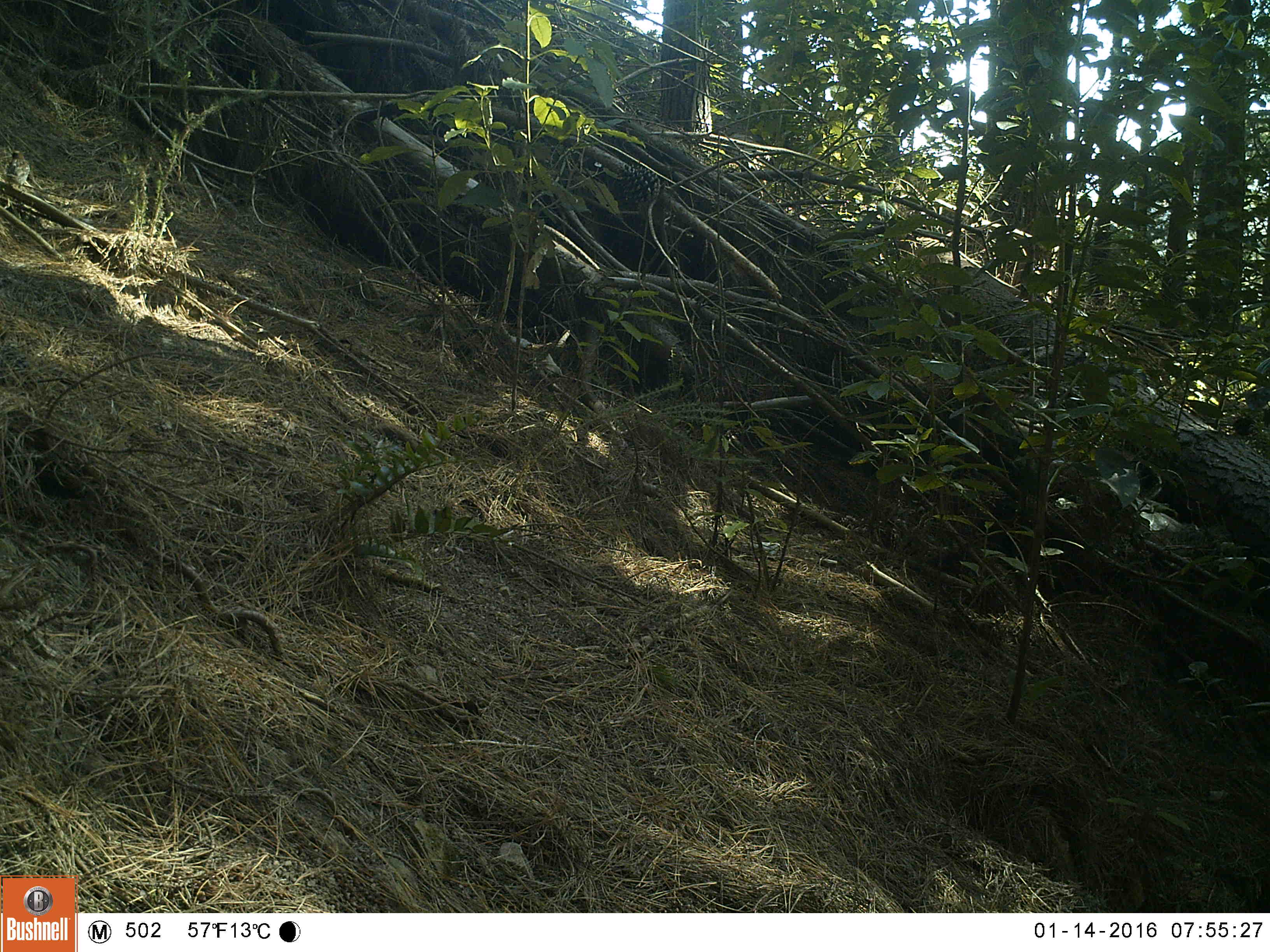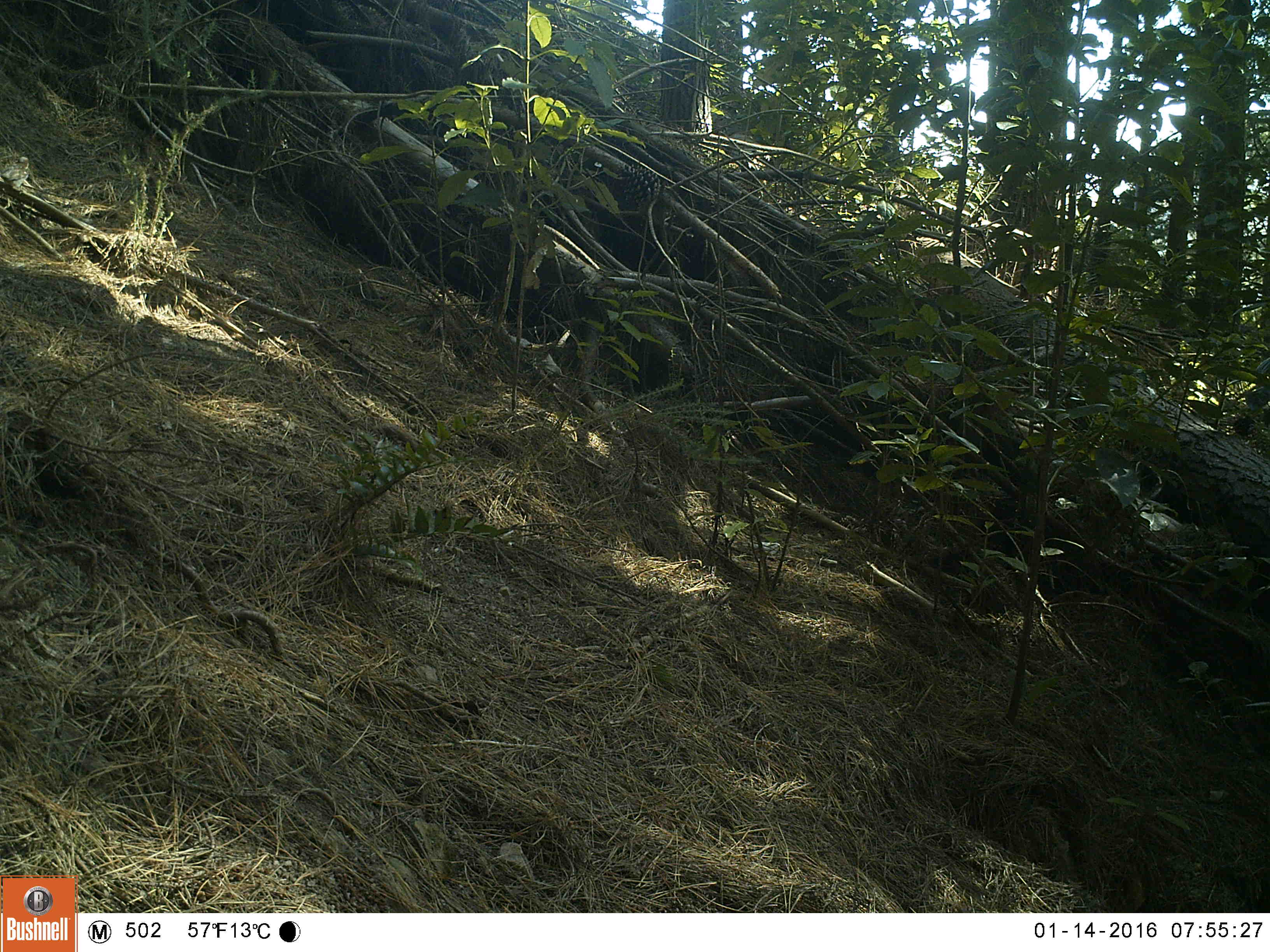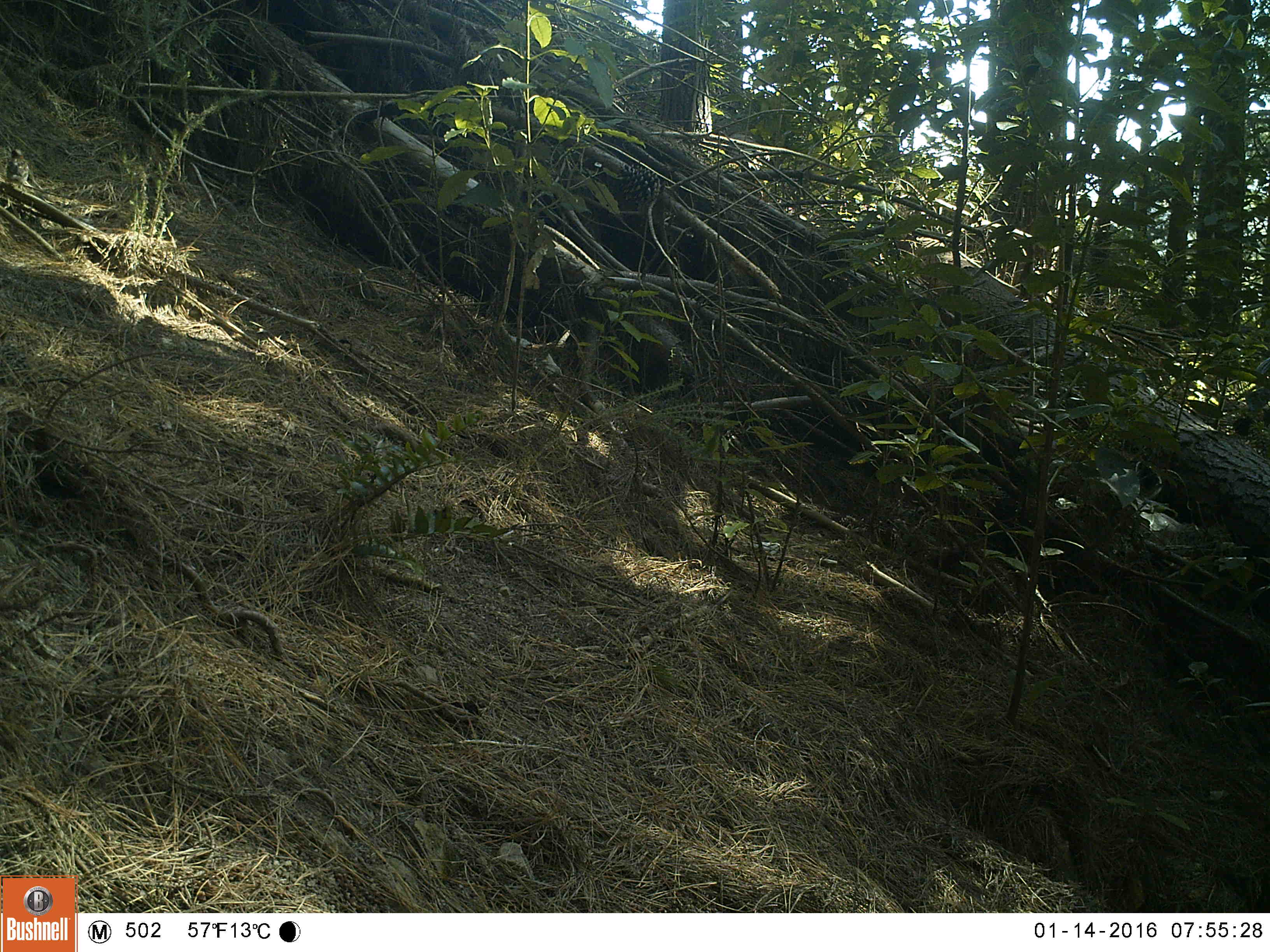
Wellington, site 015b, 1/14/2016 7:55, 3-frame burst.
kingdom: Animalia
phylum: Chordata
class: Aves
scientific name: Aves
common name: bird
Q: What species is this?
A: Bird (Aves).